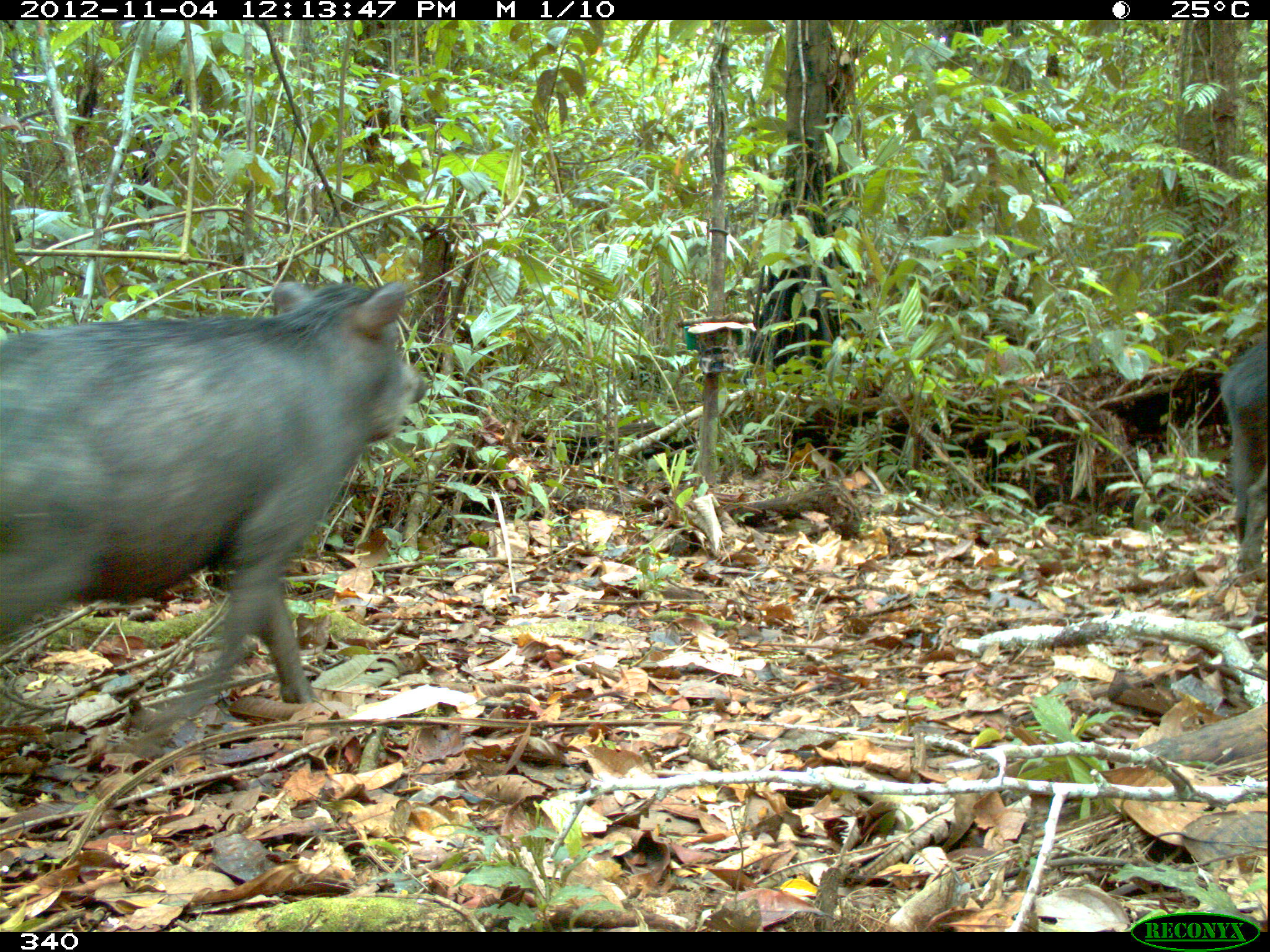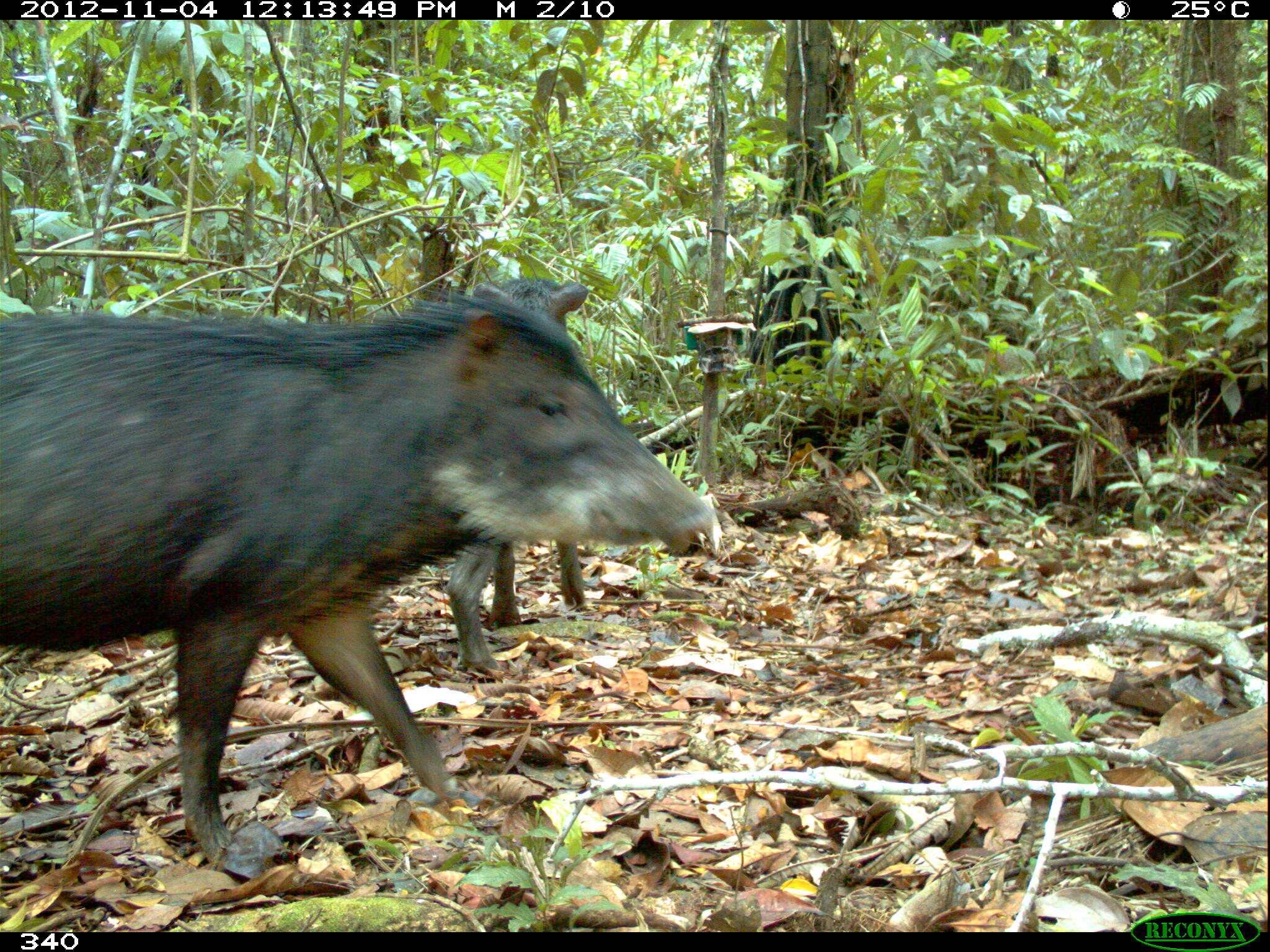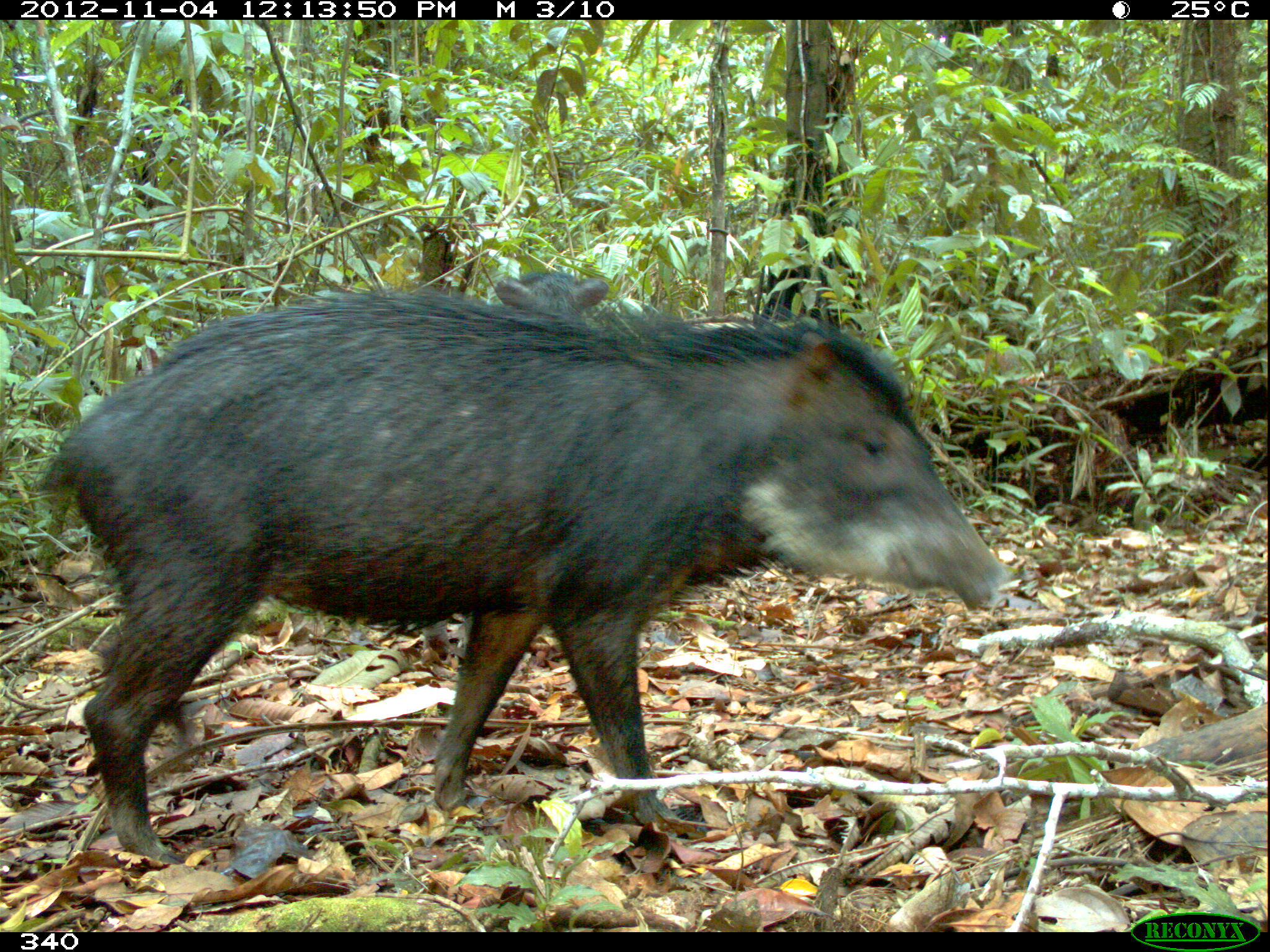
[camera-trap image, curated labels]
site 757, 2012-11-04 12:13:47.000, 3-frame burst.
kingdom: Animalia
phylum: Chordata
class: Mammalia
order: Artiodactyla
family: Tayassuidae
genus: Tayassu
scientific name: Tayassu pecari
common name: white-lipped peccary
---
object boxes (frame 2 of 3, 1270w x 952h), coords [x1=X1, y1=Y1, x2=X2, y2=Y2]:
tayassu pecari: [x1=2, y1=290, x2=715, y2=864]; [x1=443, y1=274, x2=590, y2=674]